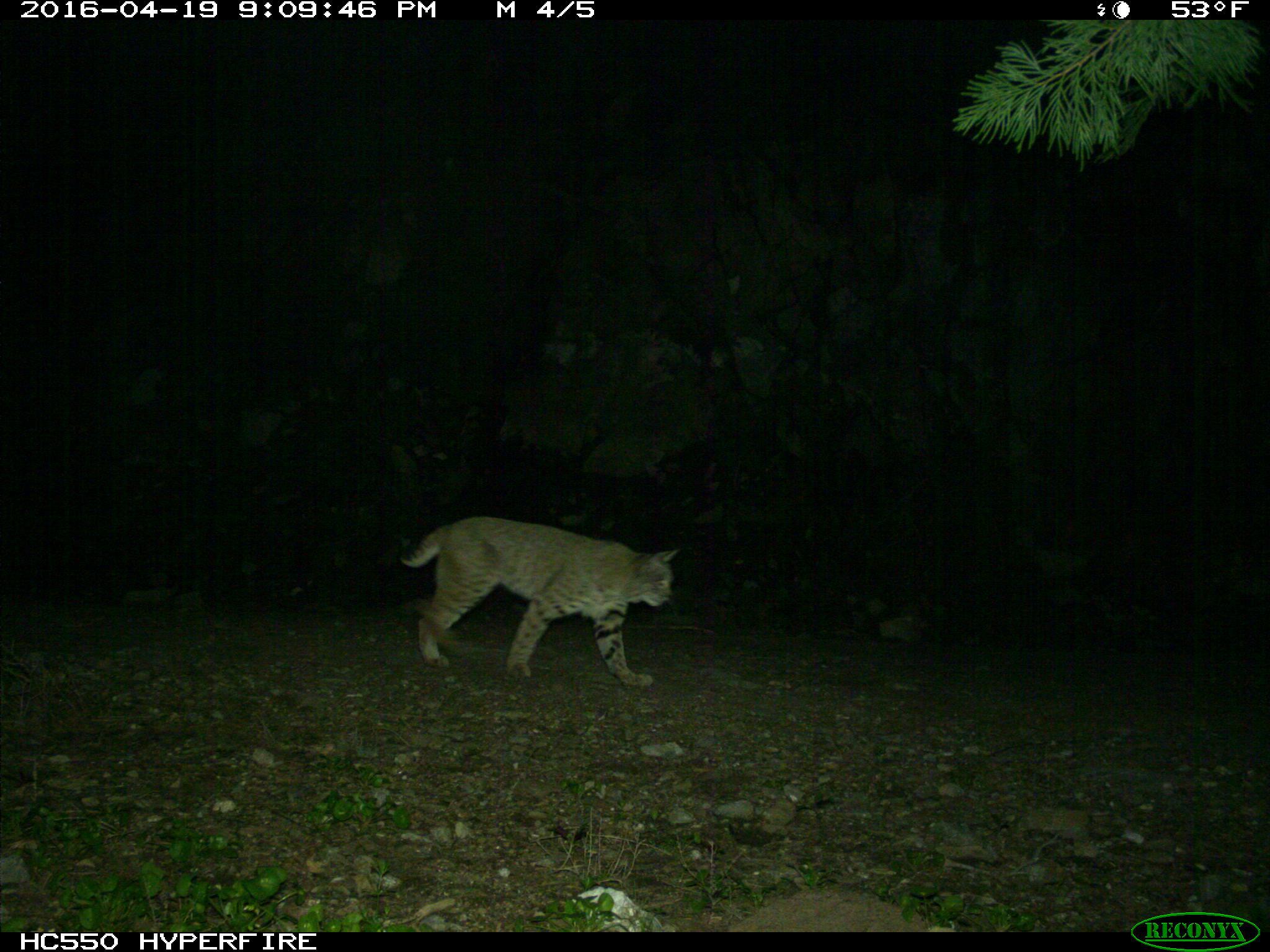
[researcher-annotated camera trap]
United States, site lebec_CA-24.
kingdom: Animalia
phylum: Chordata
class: Mammalia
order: Carnivora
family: Felidae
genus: Lynx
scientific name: Lynx rufus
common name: bobcat